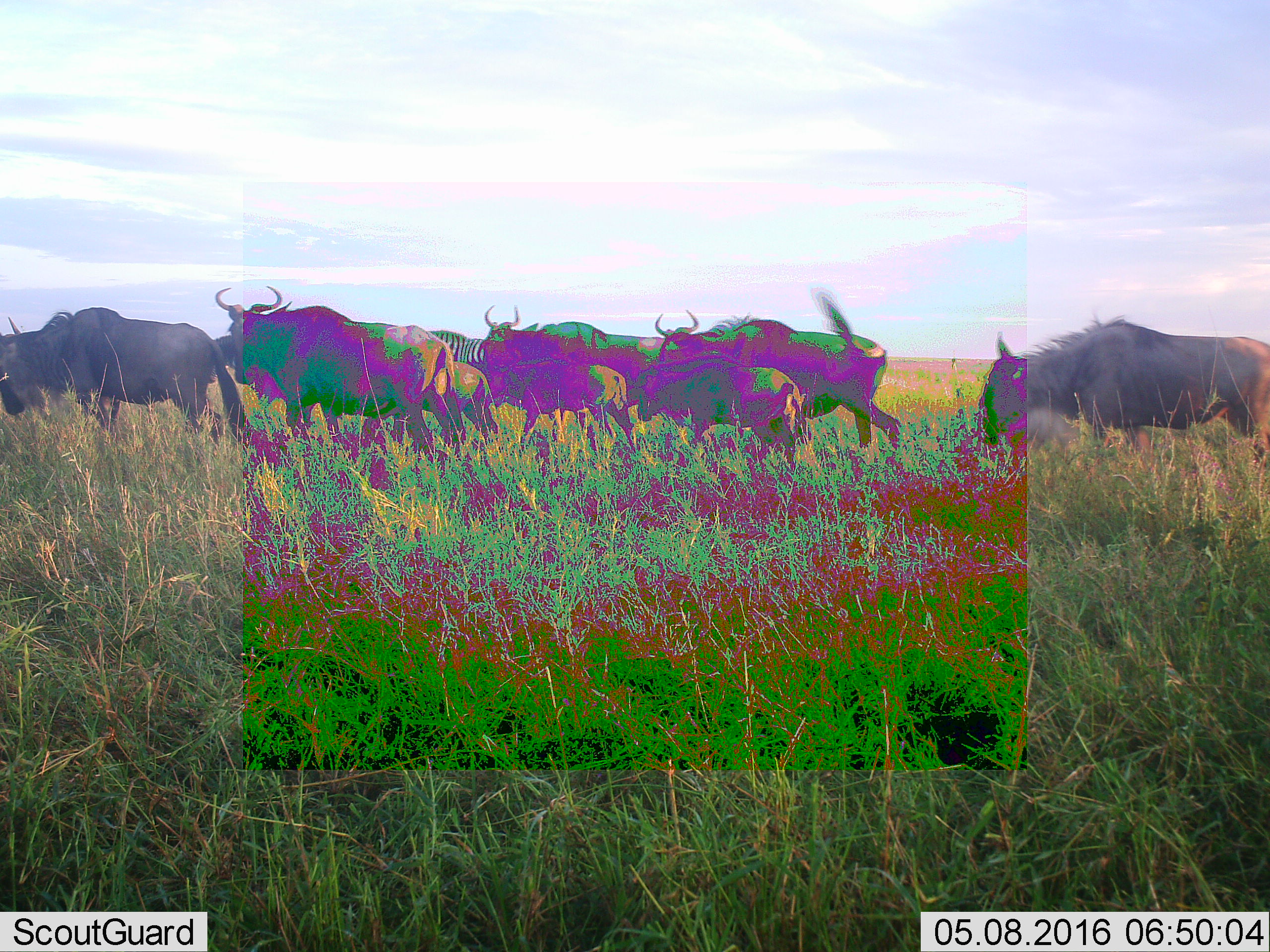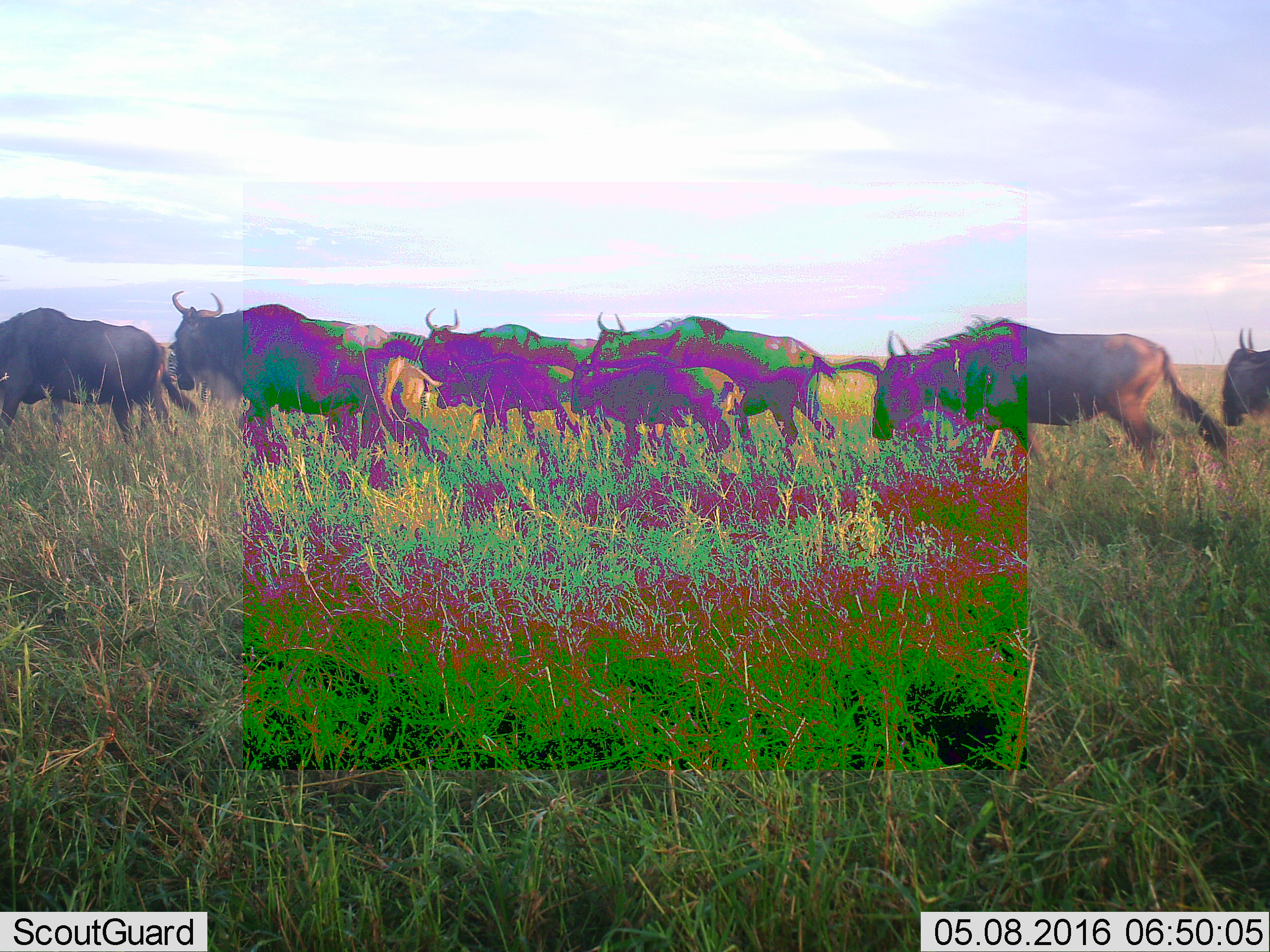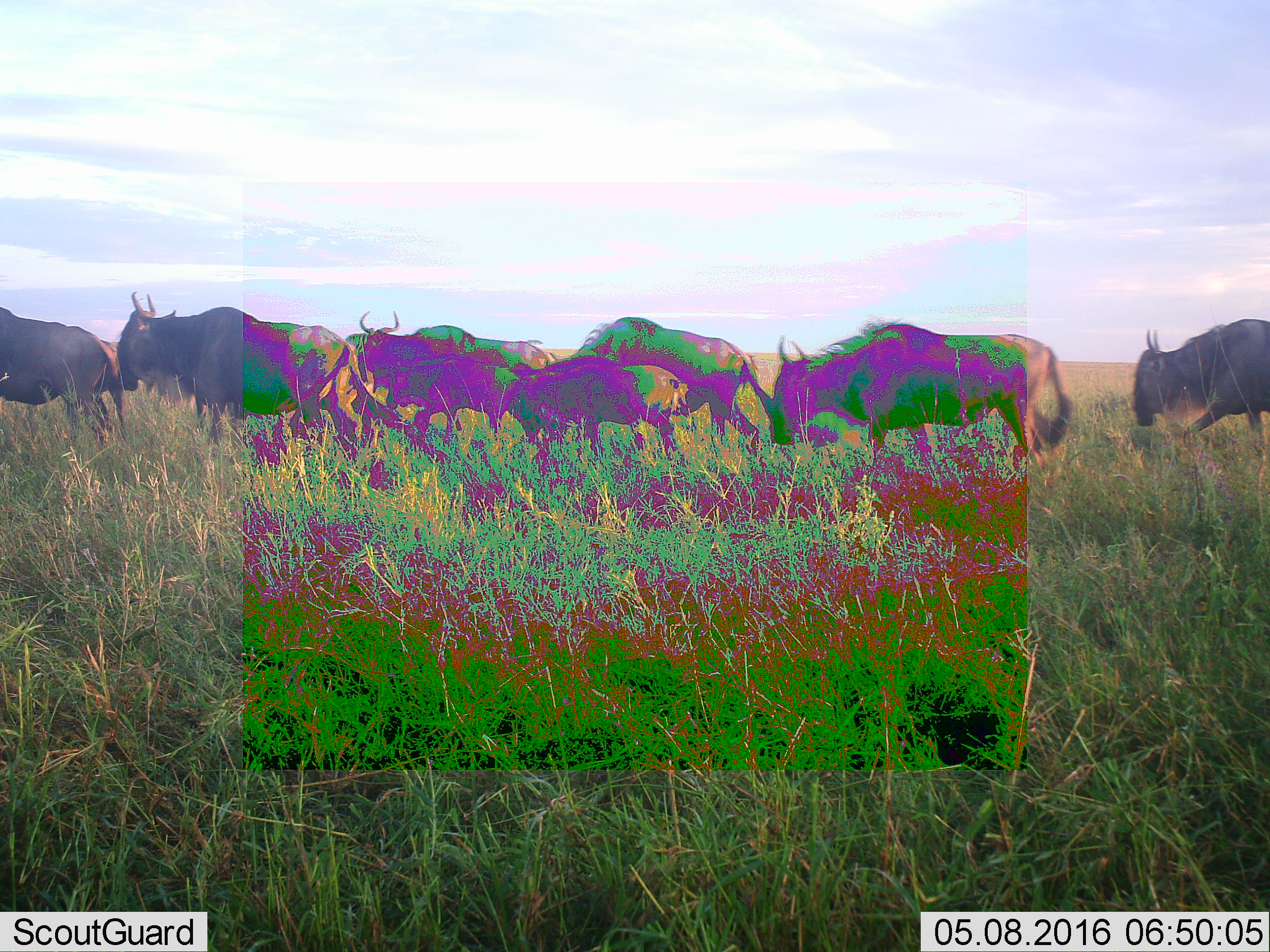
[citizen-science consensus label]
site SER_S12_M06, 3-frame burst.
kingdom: Animalia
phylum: Chordata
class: Mammalia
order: Artiodactyla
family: Bovidae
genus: Connochaetes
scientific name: Connochaetes taurinus taurinus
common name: blue wildebeest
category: wildebeestblue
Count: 8.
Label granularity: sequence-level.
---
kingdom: Animalia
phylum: Chordata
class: Mammalia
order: Perissodactyla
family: Equidae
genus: Equus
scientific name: Equus quagga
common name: plains zebra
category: zebraplains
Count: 1.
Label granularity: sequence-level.